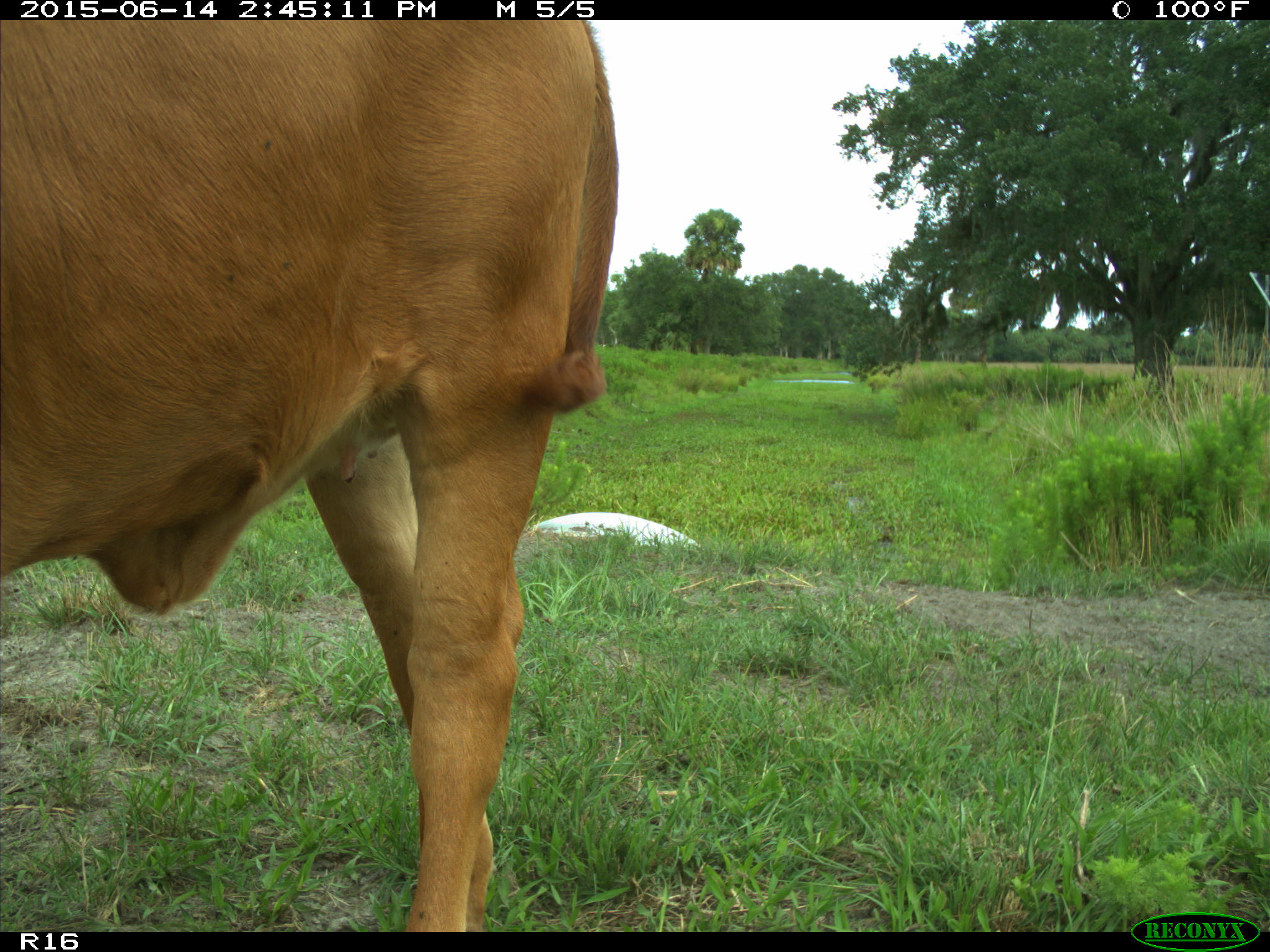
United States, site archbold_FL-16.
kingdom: Animalia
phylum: Chordata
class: Mammalia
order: Artiodactyla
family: Bovidae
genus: Bos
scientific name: Bos taurus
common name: domestic cow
Bos taurus (domestic cow).